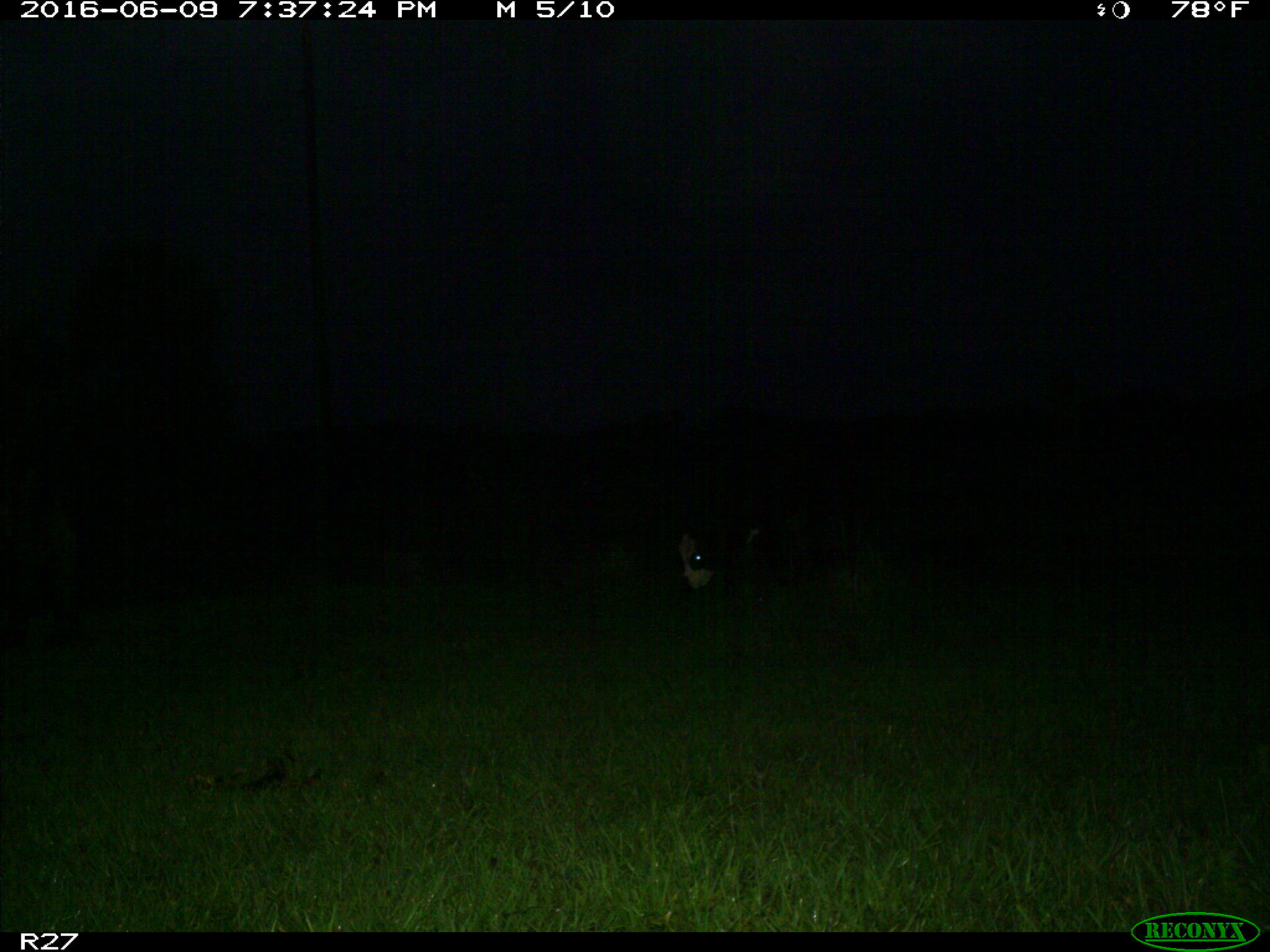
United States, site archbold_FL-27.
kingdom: Animalia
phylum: Chordata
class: Mammalia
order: Artiodactyla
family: Bovidae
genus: Bos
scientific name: Bos taurus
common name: domestic cow